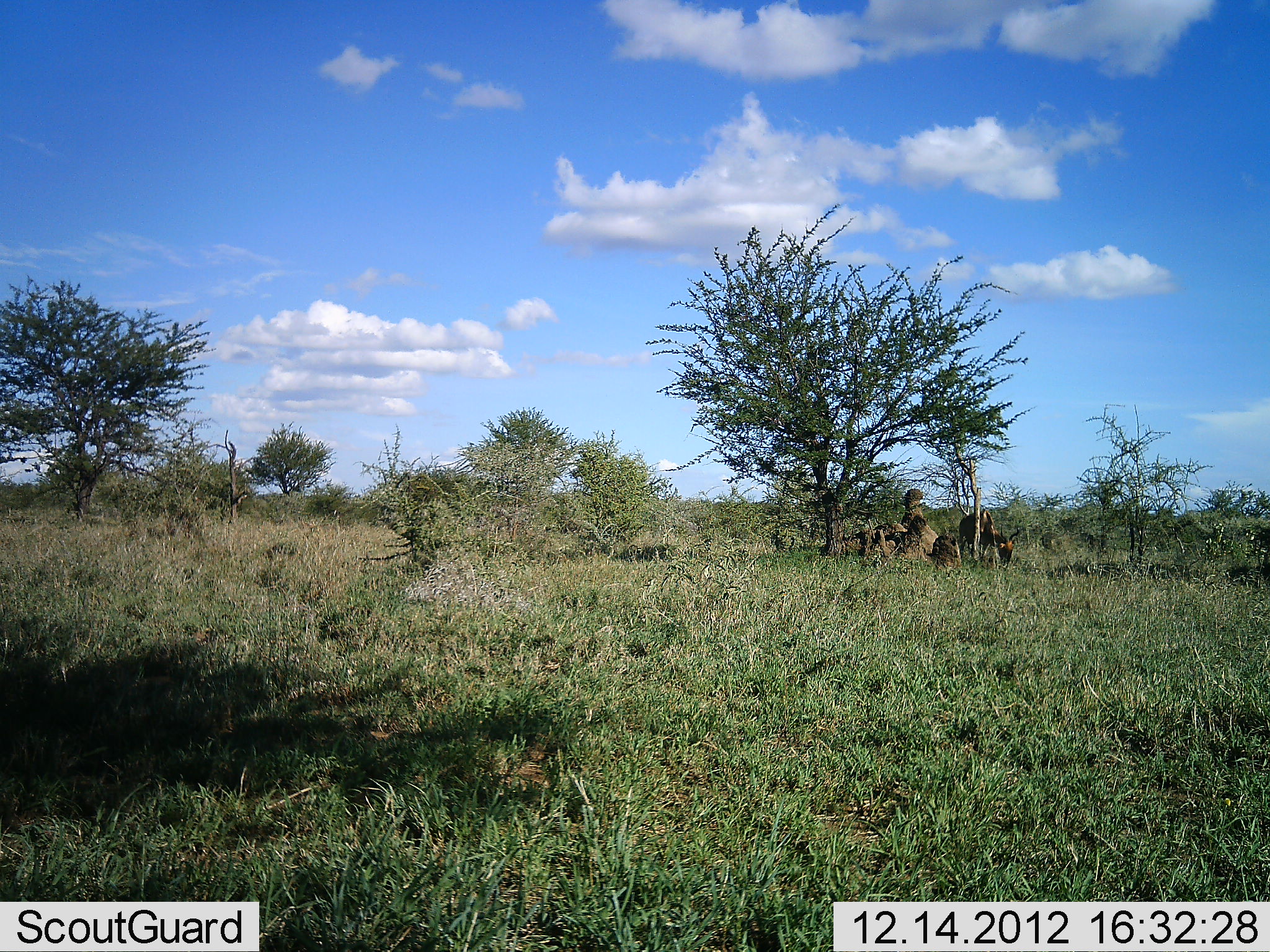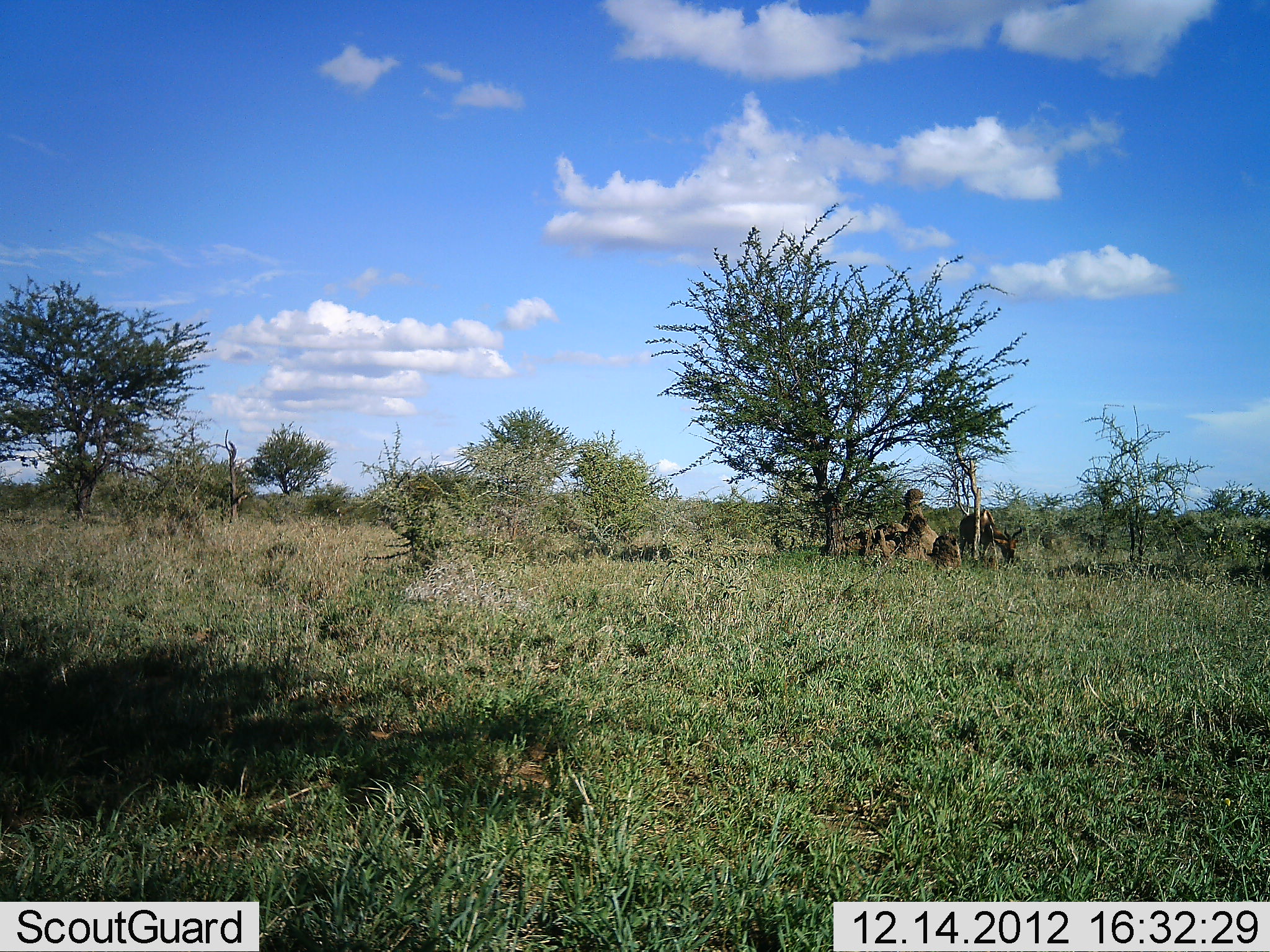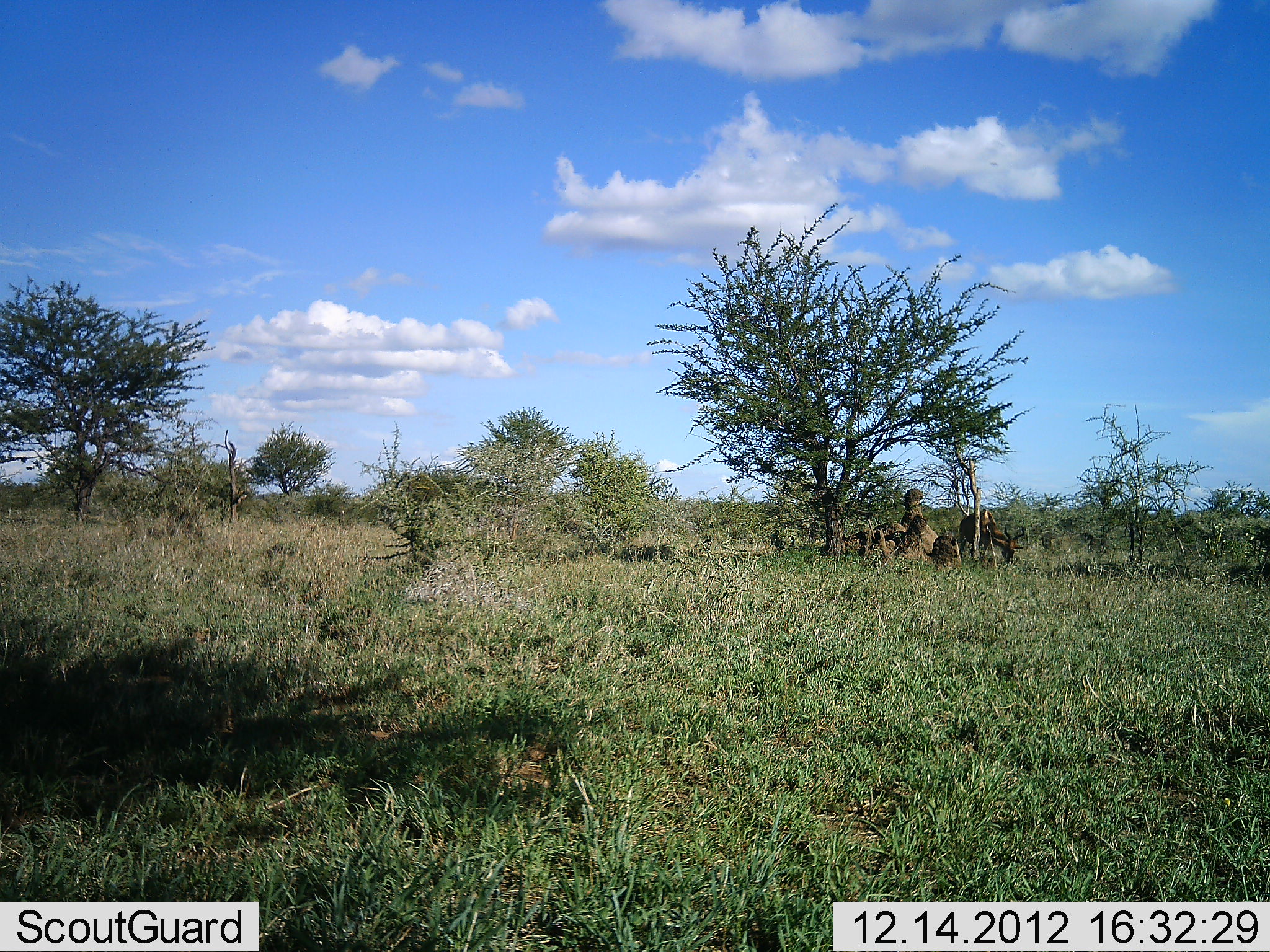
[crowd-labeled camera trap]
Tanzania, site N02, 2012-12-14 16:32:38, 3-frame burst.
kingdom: Animalia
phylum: Chordata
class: Mammalia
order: Artiodactyla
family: Bovidae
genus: Alcelaphus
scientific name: Alcelaphus buselaphus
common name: hartebeest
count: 1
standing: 22%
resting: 0%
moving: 0%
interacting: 0%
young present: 0%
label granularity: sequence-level